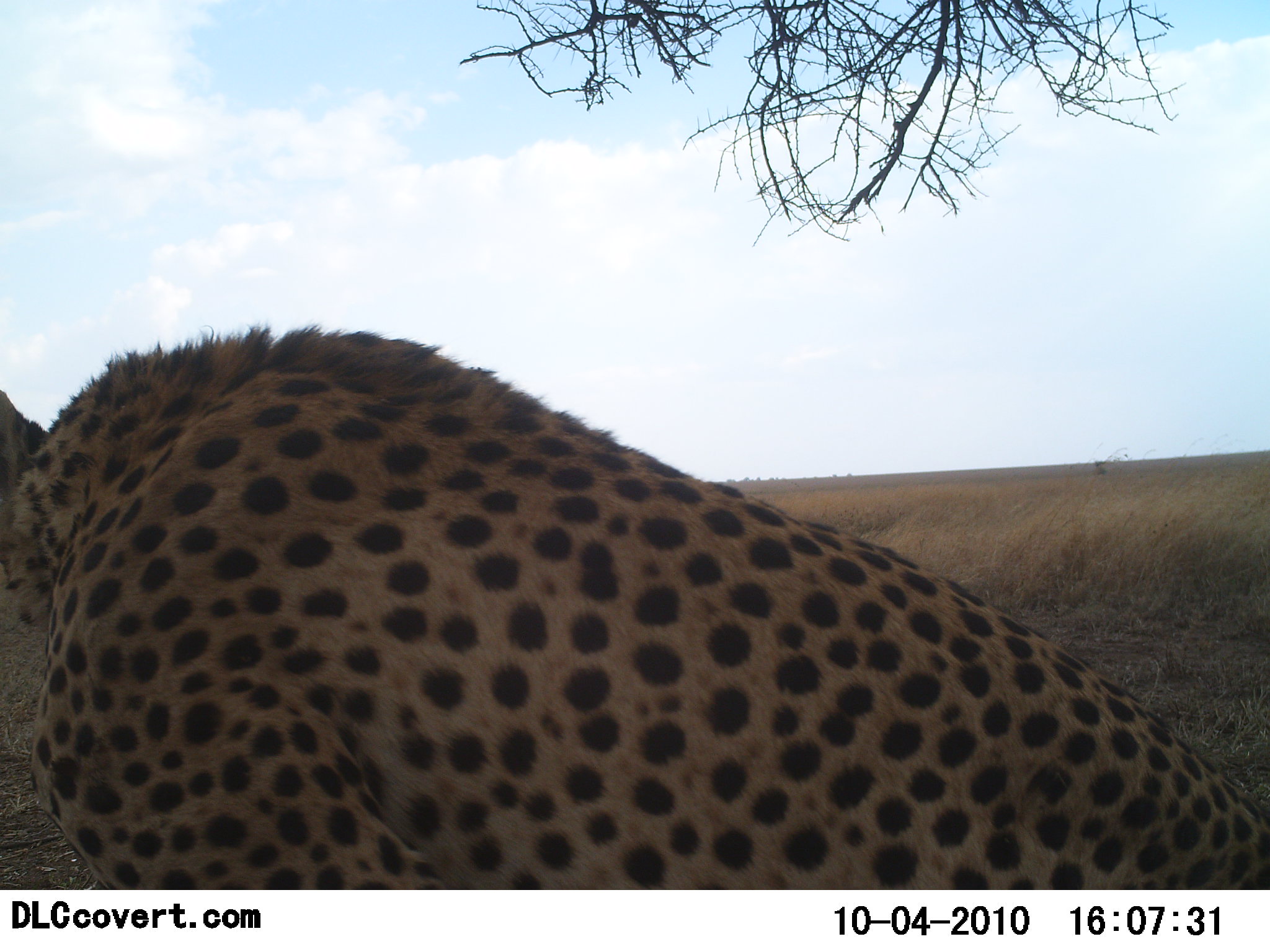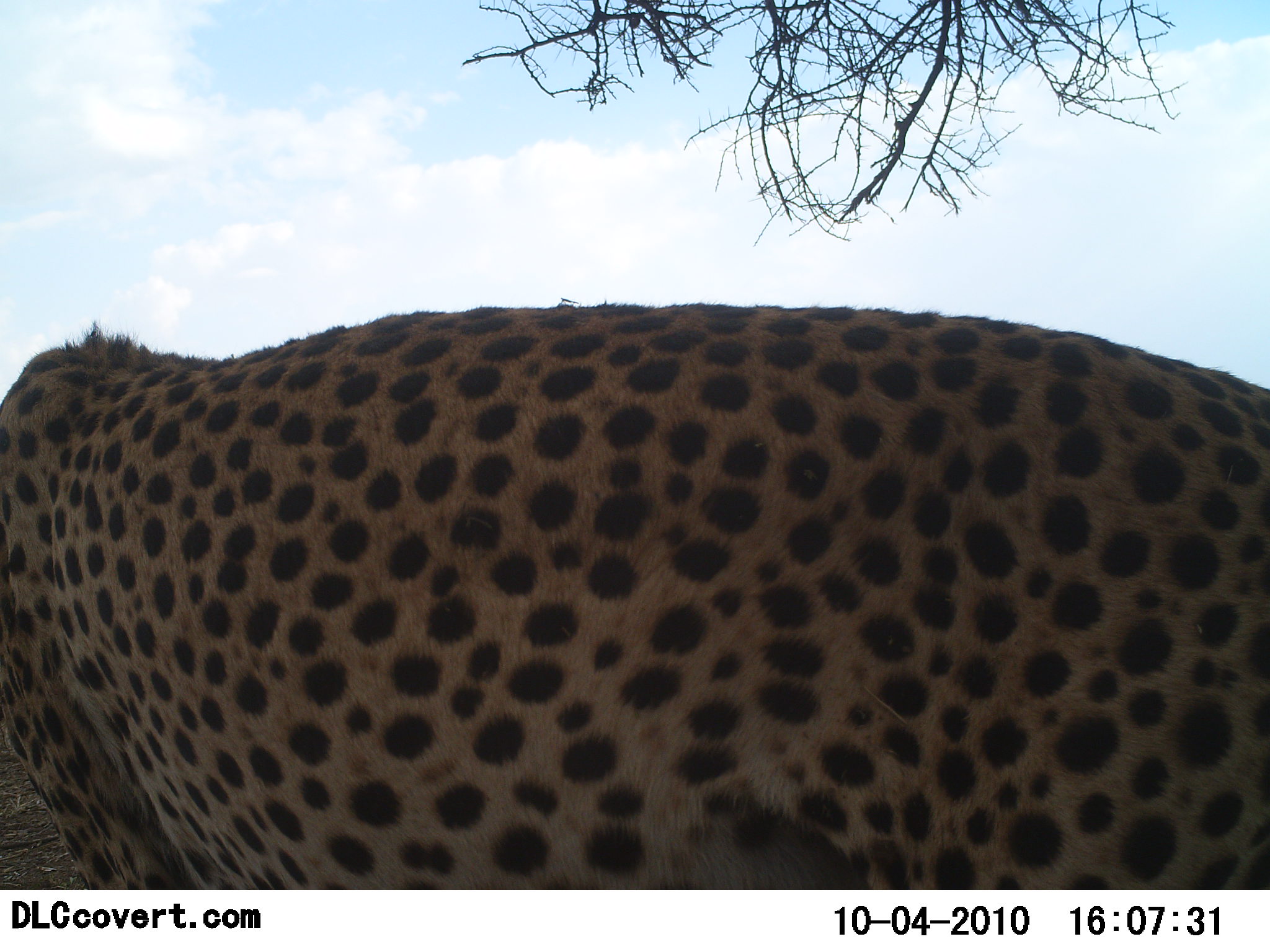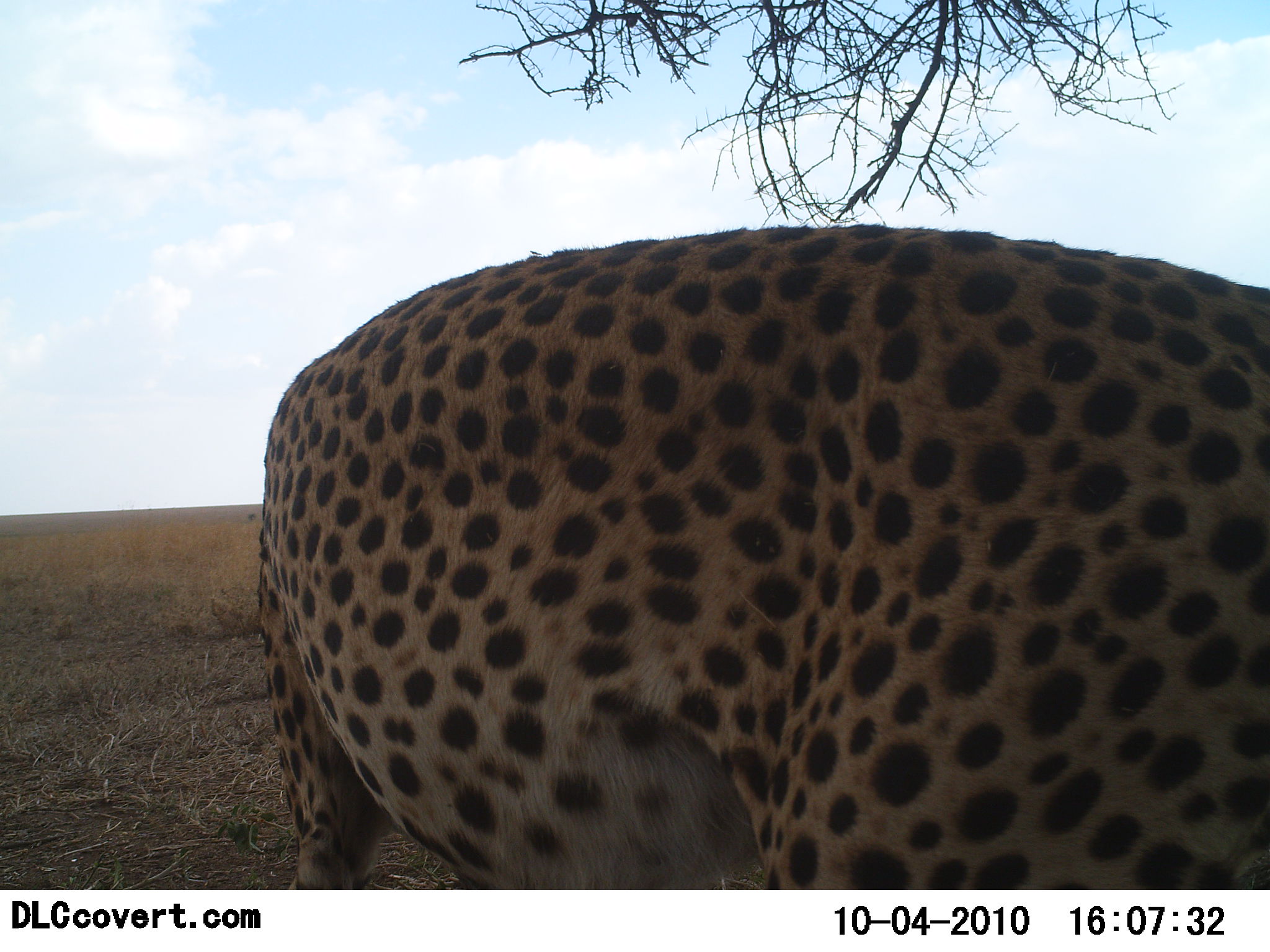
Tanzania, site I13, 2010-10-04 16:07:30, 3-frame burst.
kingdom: Animalia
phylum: Chordata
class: Mammalia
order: Carnivora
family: Felidae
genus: Acinonyx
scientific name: Acinonyx jubatus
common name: cheetah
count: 1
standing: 27%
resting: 36%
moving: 45%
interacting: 0%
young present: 0%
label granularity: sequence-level